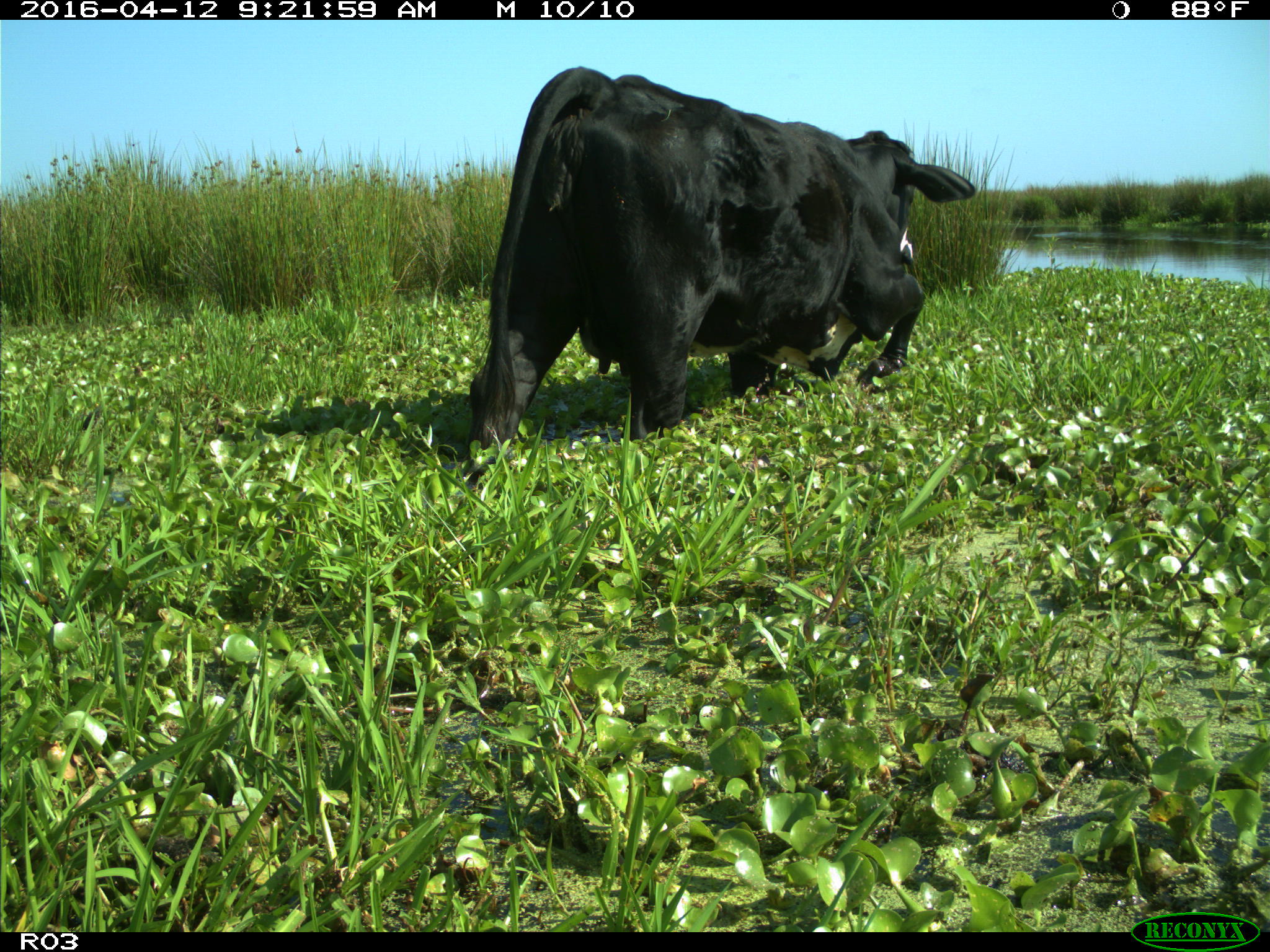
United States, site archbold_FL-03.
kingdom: Animalia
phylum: Chordata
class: Mammalia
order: Artiodactyla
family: Bovidae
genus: Bos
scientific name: Bos taurus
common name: domestic cow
Bos taurus (domestic cow).